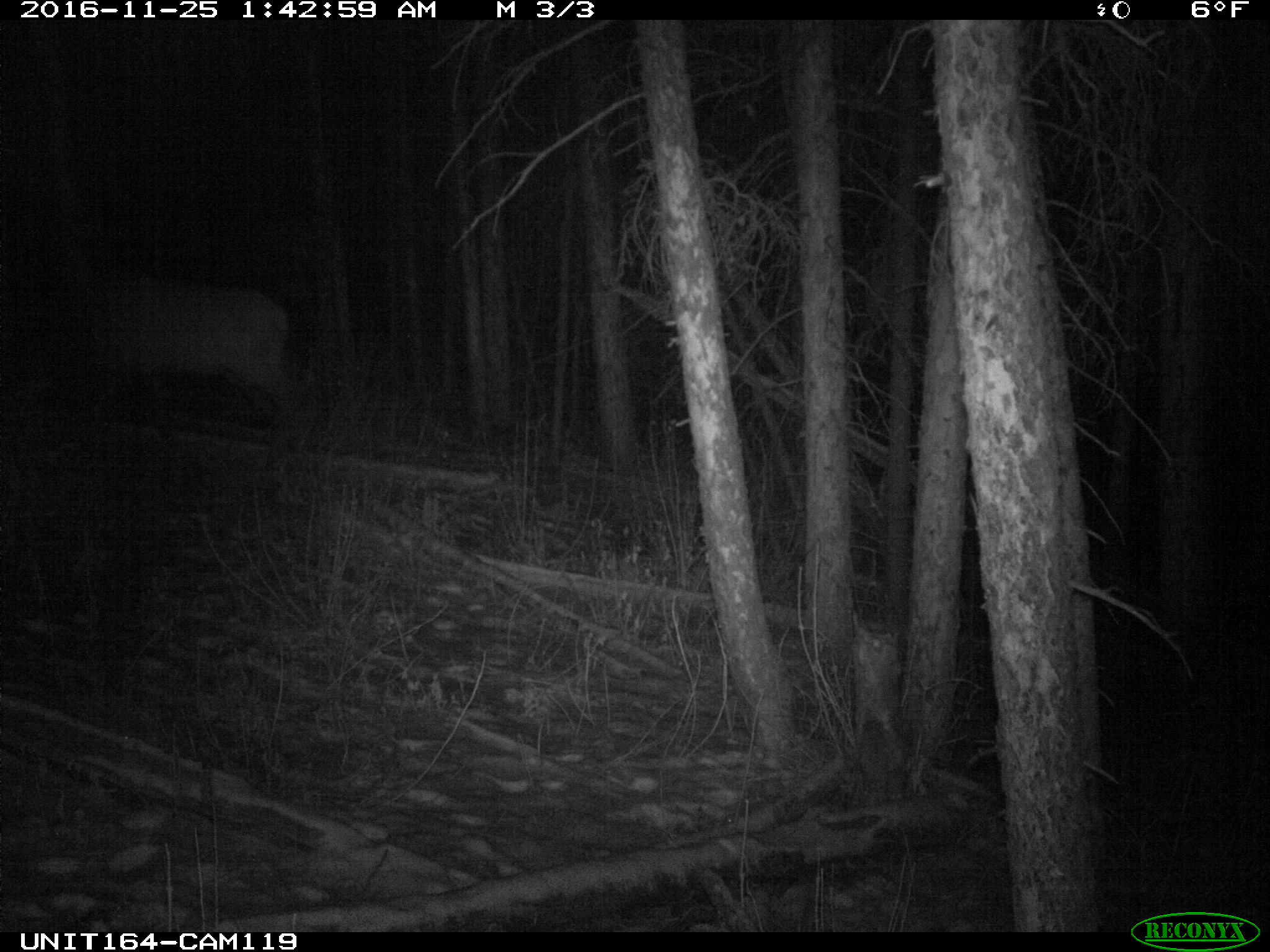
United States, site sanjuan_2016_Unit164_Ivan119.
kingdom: Animalia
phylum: Chordata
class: Mammalia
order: Artiodactyla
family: Cervidae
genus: Cervus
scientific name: Cervus elaphus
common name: red deer